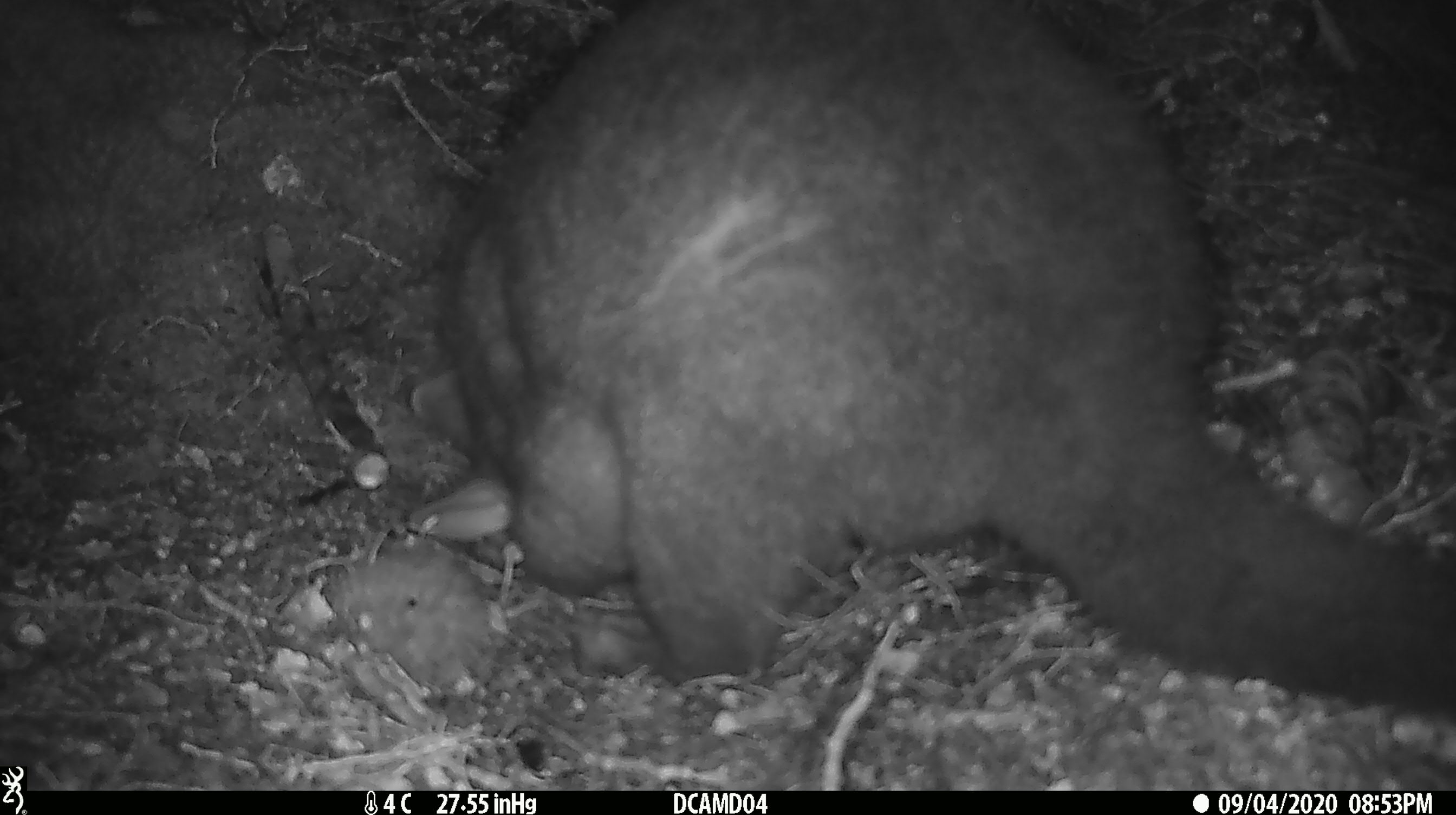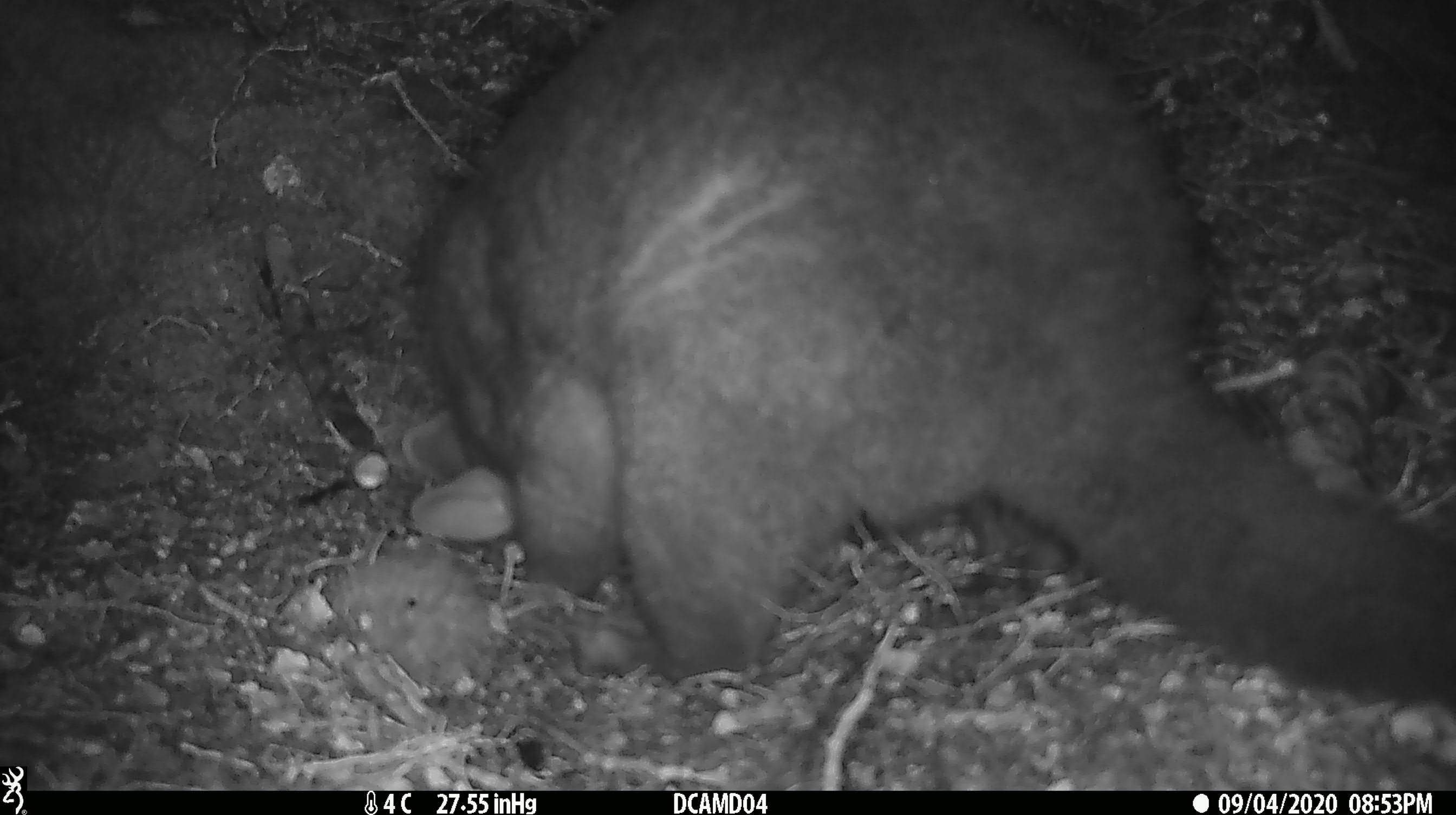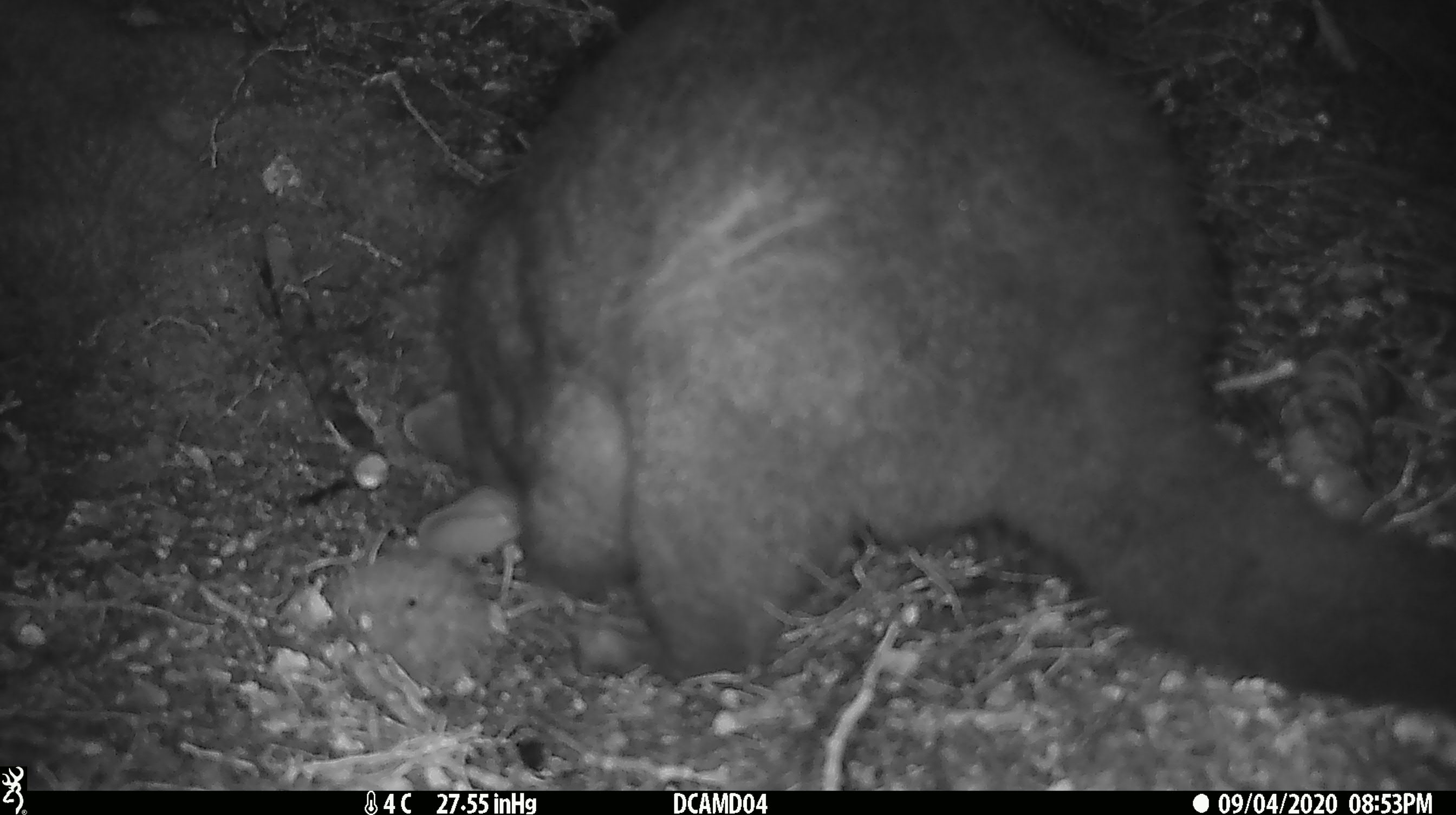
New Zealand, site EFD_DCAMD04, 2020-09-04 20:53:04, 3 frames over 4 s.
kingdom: Animalia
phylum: Chordata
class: Mammalia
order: Diprotodontia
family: Phalangeridae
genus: Trichosurus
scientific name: Trichosurus vulpecula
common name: common brushtail possum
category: possum